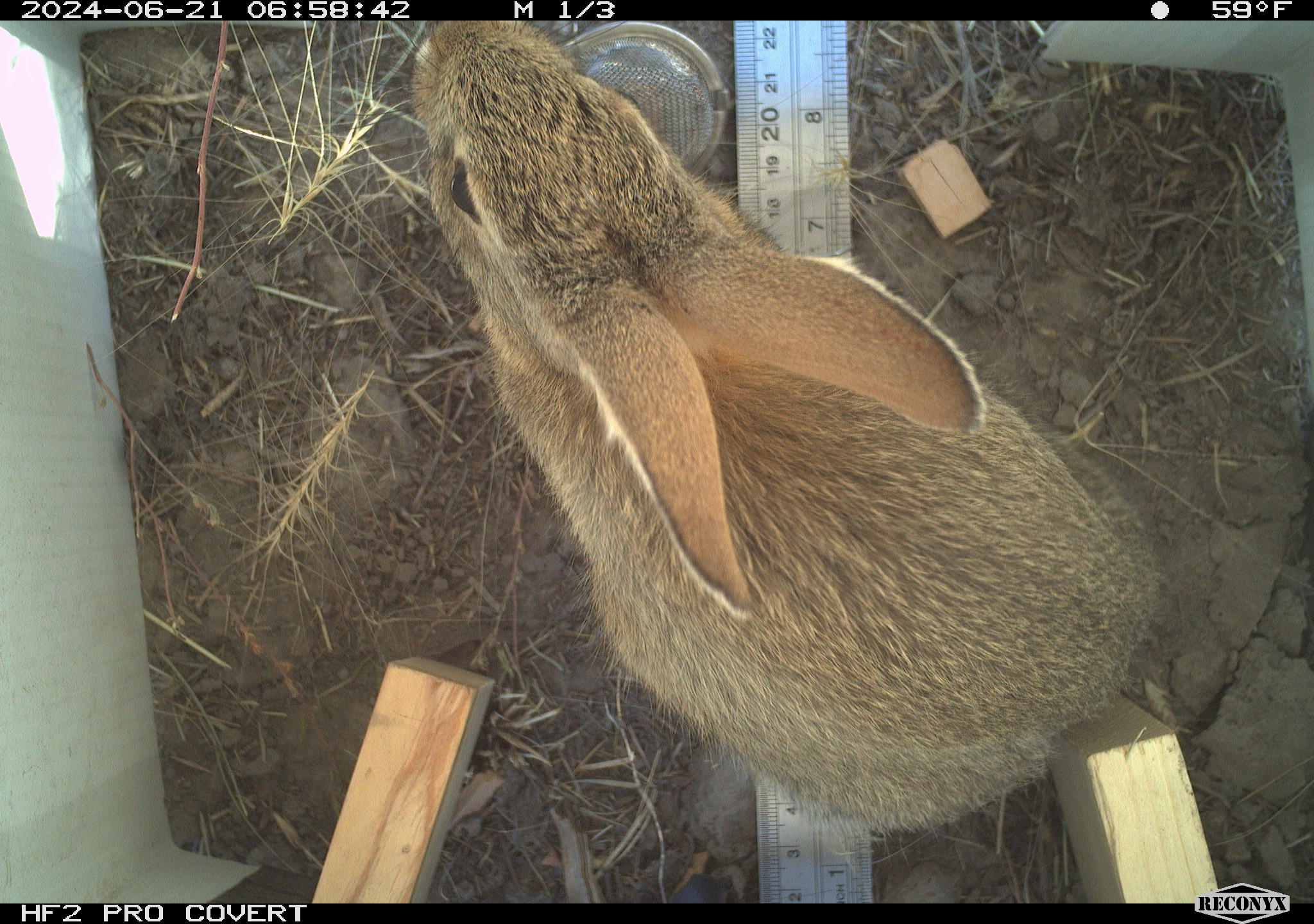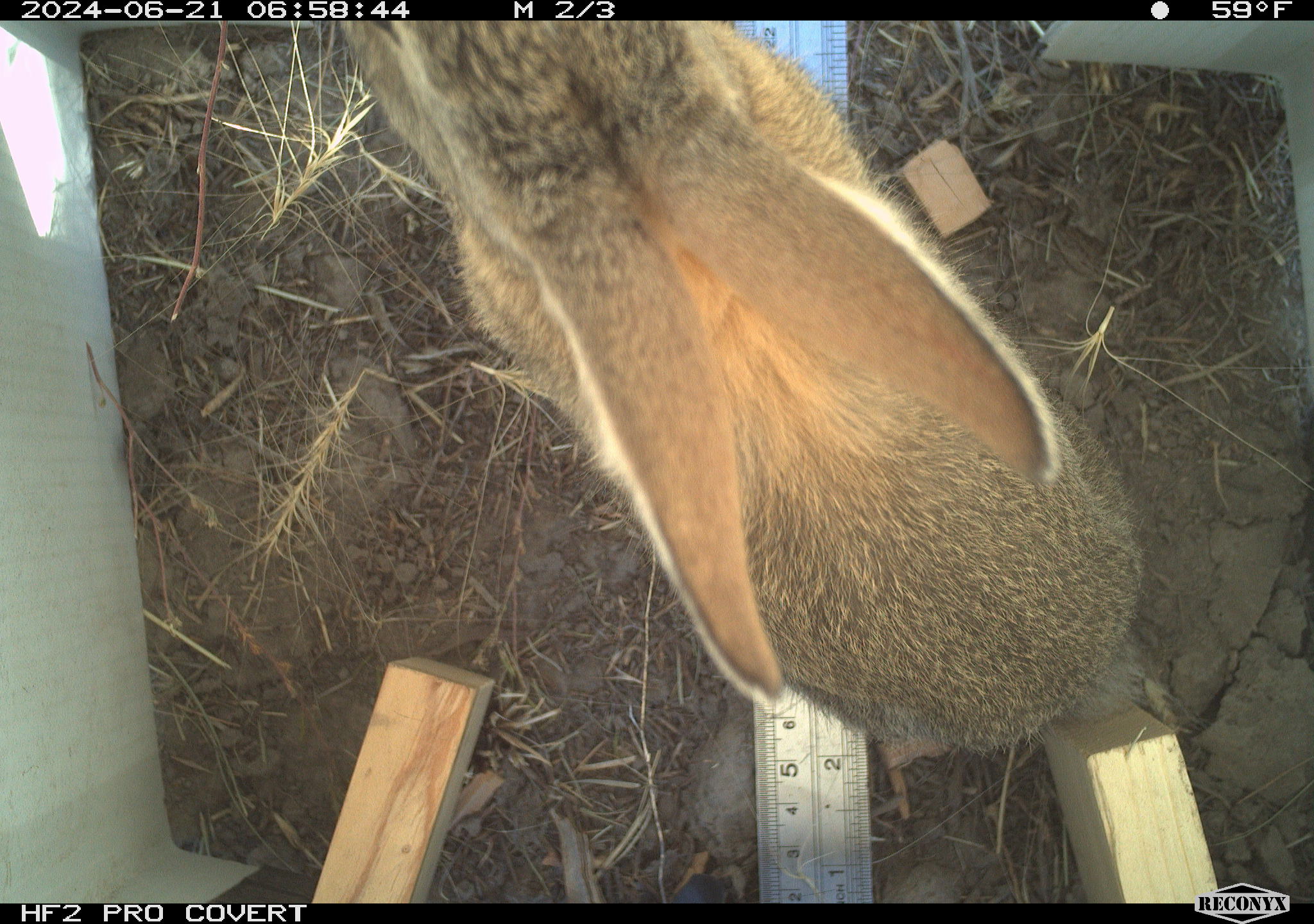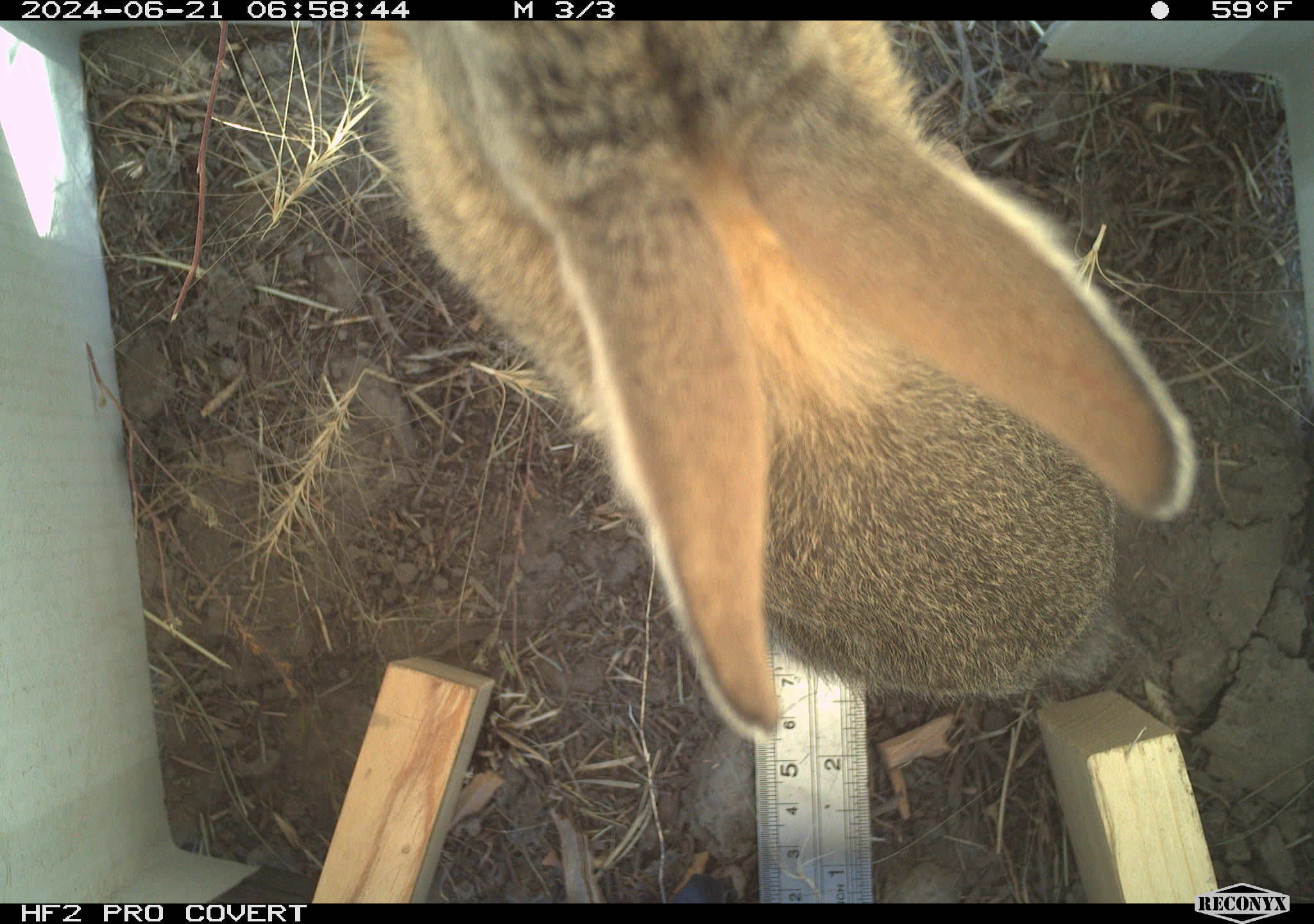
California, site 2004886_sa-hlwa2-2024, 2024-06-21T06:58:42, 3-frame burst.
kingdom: Animalia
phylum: Chordata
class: Mammalia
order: Lagomorpha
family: Leporidae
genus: Sylvilagus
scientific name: Sylvilagus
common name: cottontail rabbits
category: sylvilagus species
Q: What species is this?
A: Sylvilagus species (cottontail rabbits) (Sylvilagus).